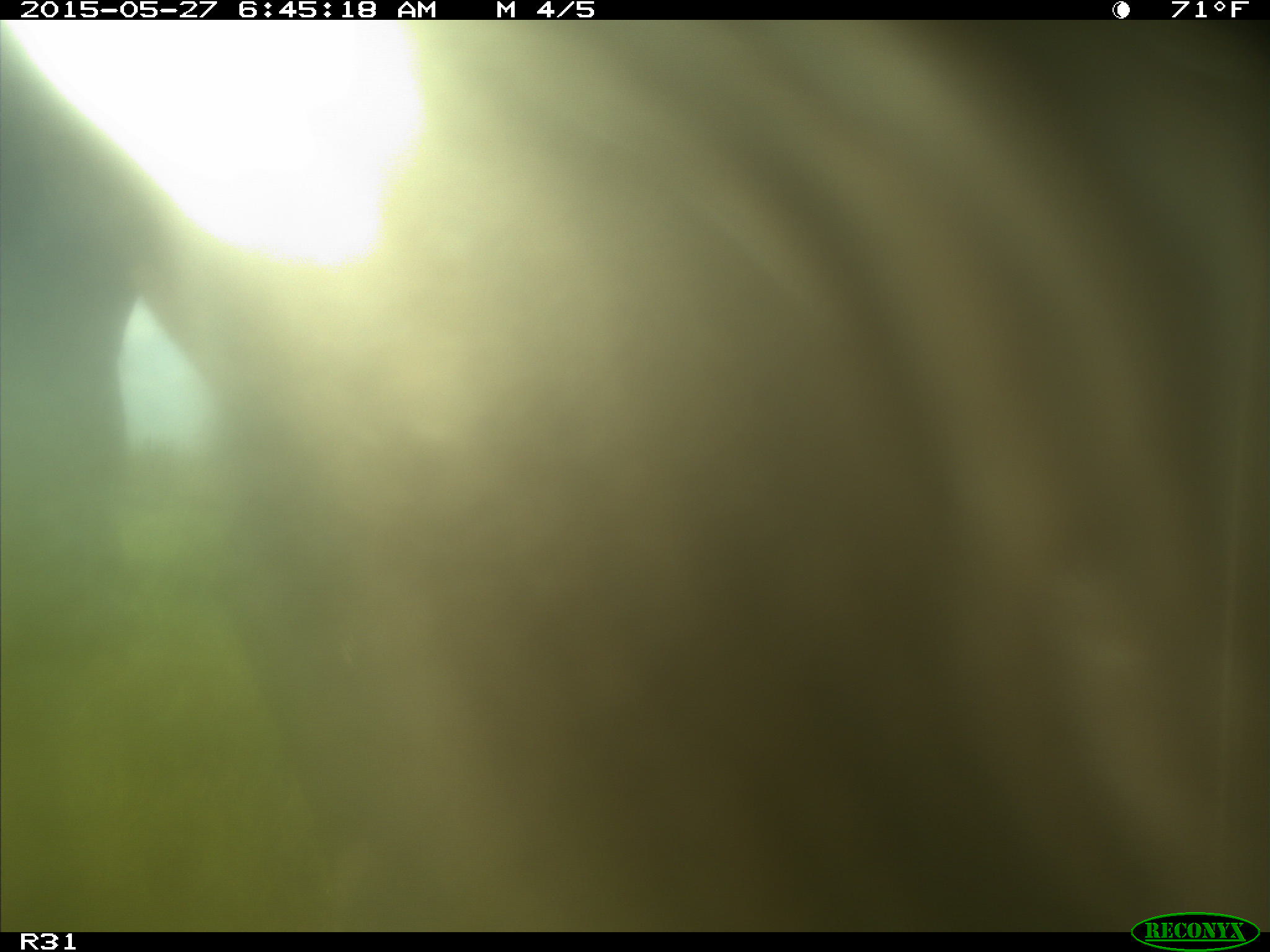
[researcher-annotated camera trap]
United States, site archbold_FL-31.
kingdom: Animalia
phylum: Chordata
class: Mammalia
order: Artiodactyla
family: Bovidae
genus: Bos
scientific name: Bos taurus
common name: domestic cow